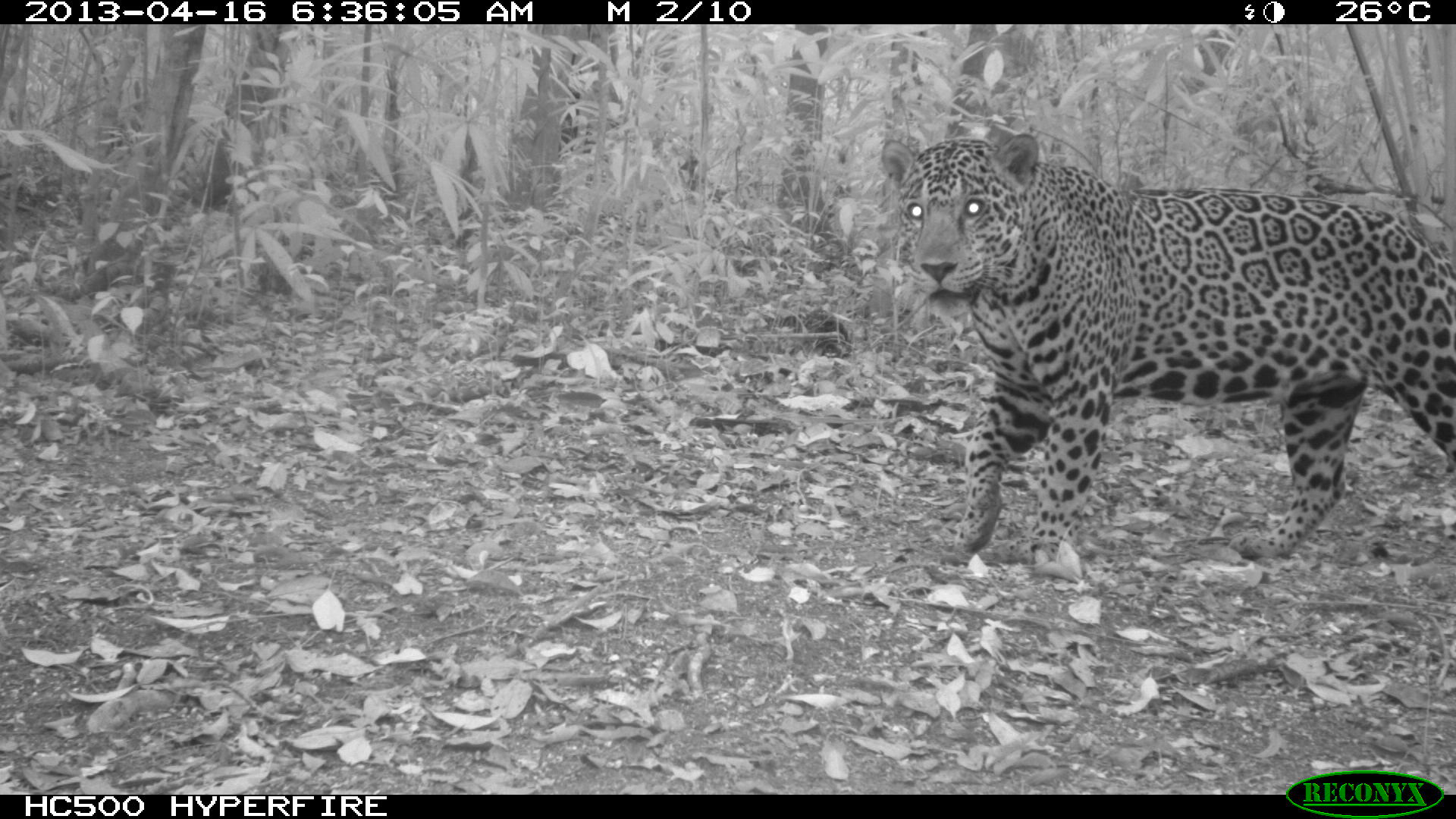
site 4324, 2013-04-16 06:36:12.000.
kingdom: Animalia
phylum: Chordata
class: Mammalia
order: Carnivora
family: Felidae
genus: Panthera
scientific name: Panthera onca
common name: jaguar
Panthera onca (jaguar), count 1, sex male.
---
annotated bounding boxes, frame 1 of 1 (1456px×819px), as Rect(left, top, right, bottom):
panthera onca: Rect(876, 133, 1456, 565)